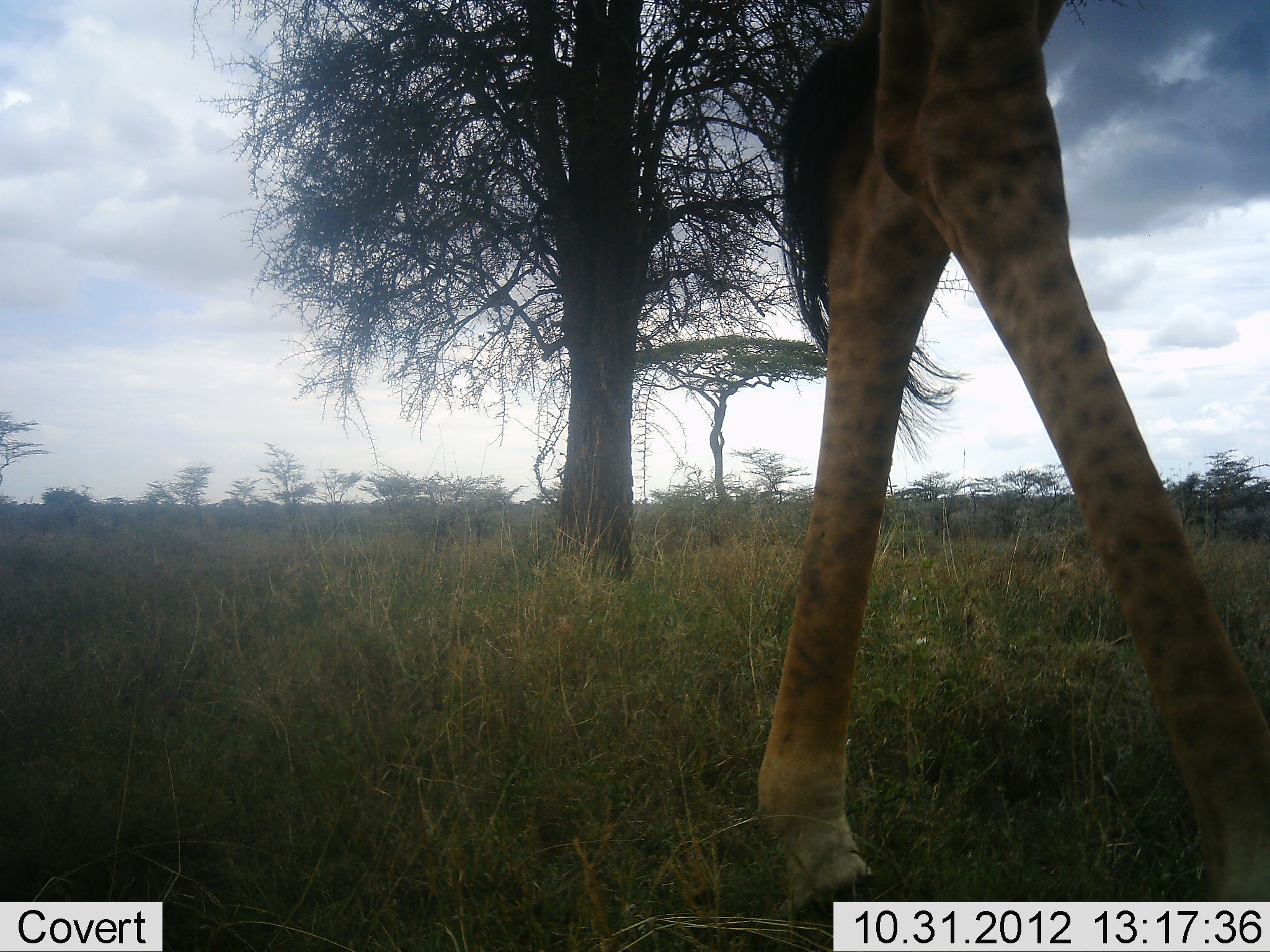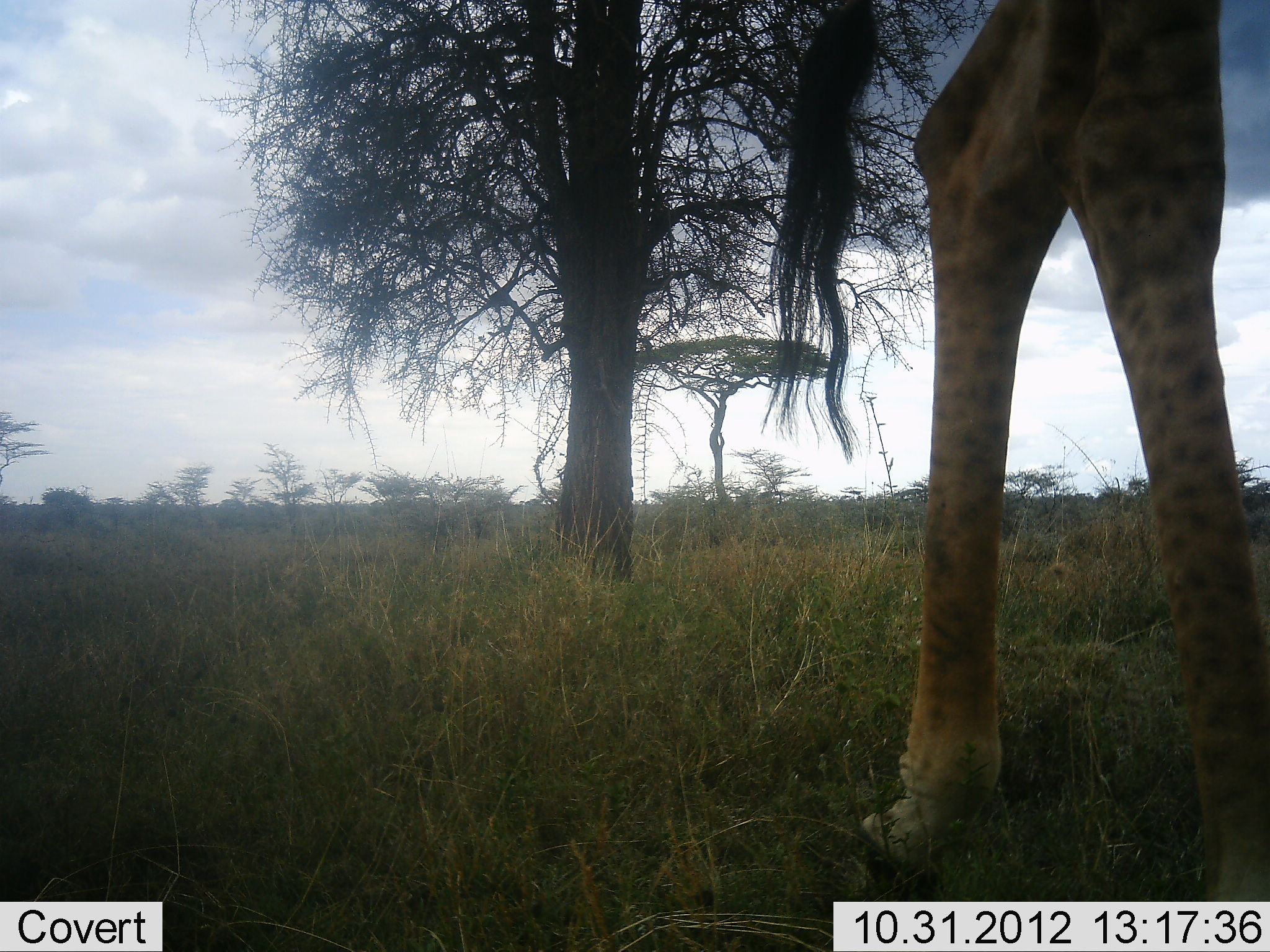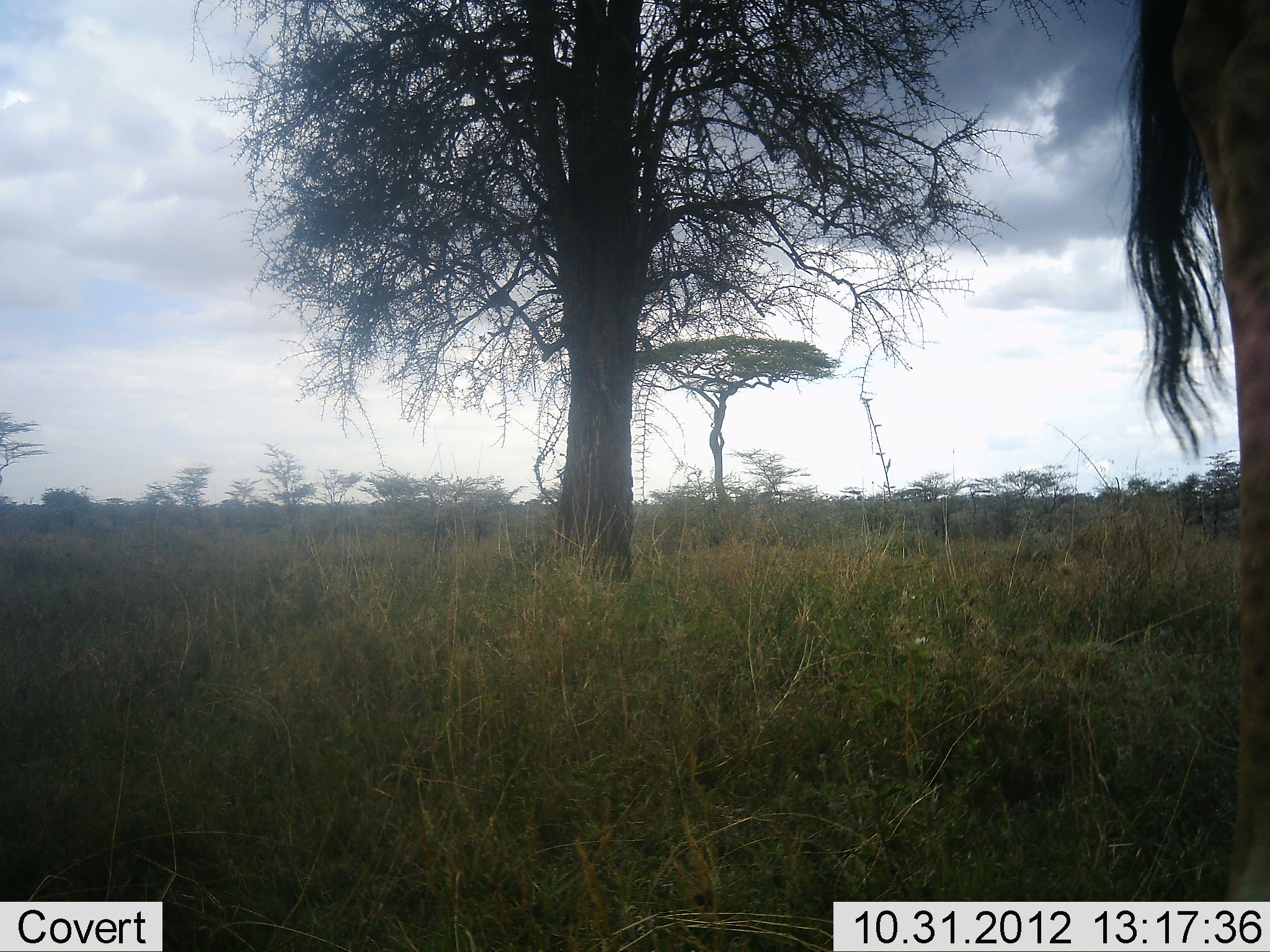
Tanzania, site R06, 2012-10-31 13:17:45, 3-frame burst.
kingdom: Animalia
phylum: Chordata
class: Mammalia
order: Artiodactyla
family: Giraffidae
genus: Giraffa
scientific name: Giraffa camelopardalis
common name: giraffe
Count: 1.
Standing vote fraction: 30%.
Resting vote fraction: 0%.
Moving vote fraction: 90%.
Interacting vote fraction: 0%.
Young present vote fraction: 0%.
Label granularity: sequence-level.